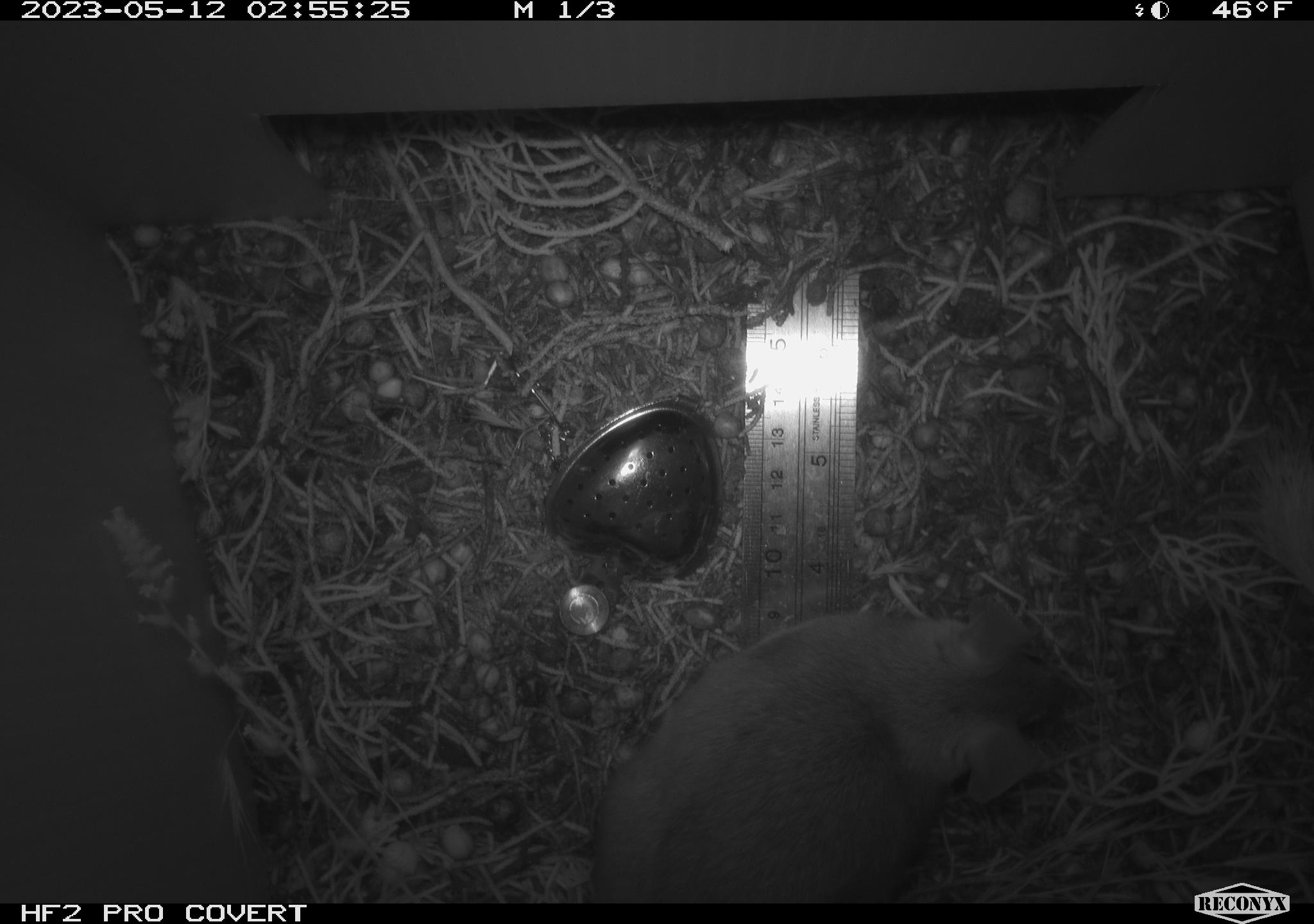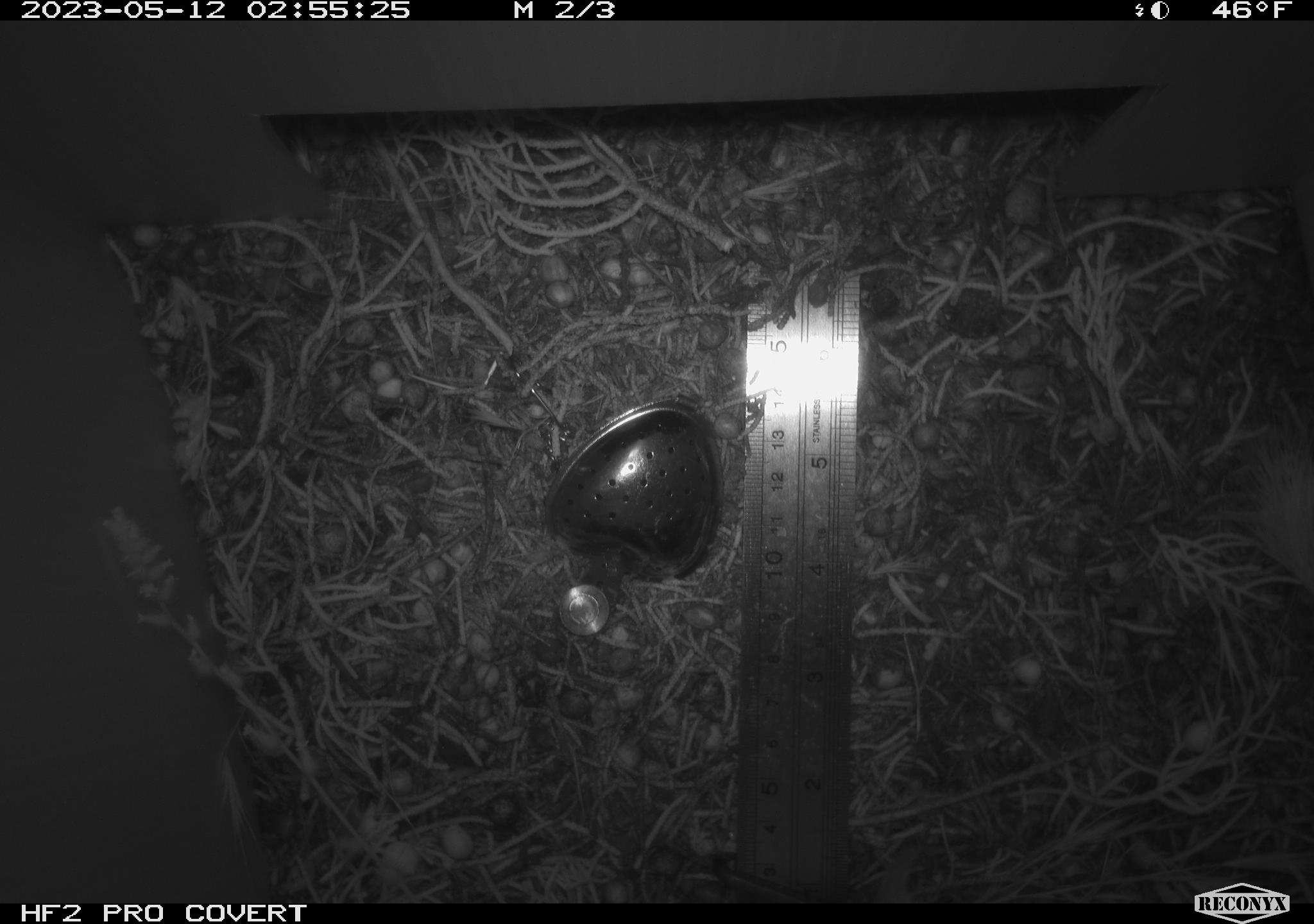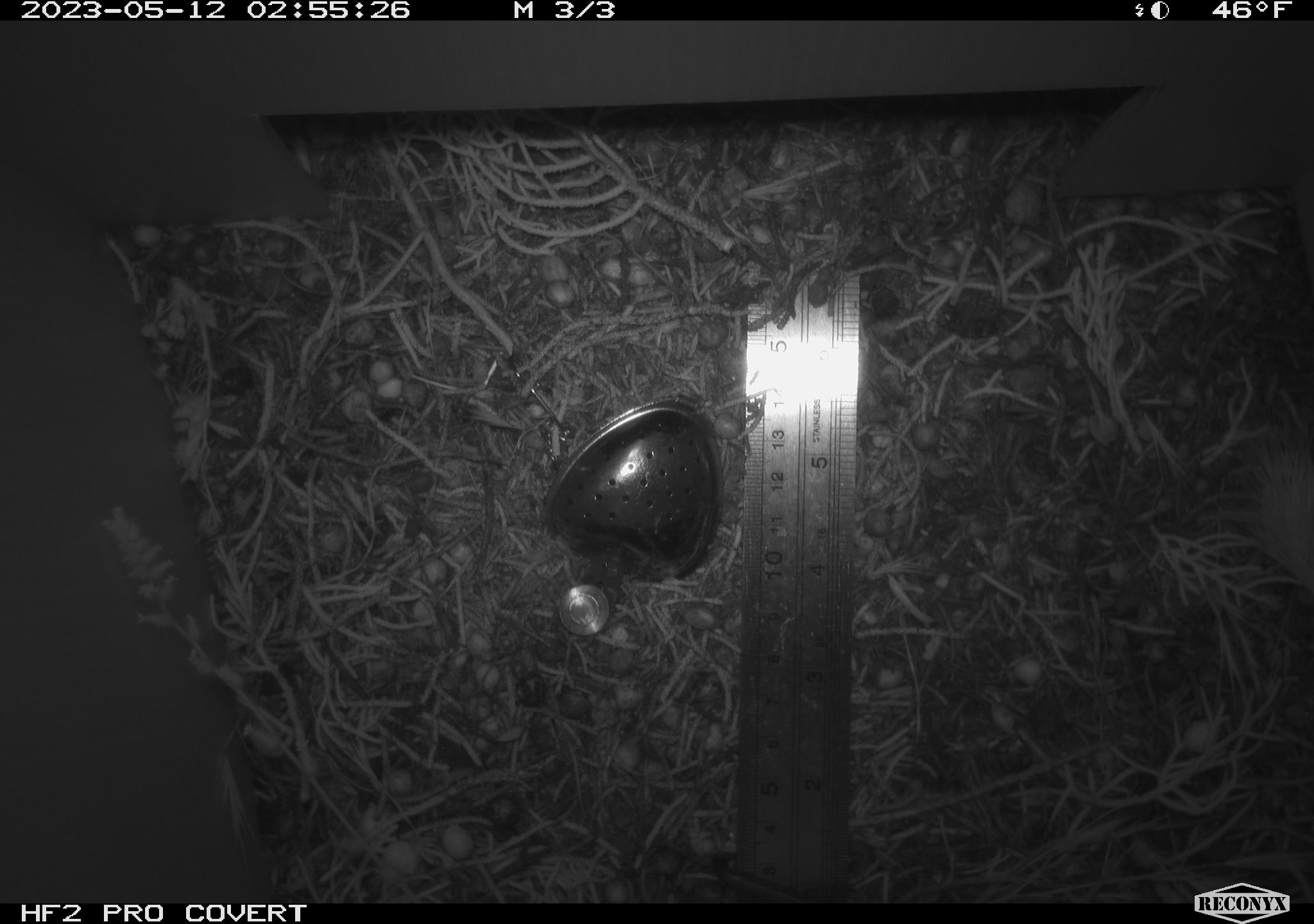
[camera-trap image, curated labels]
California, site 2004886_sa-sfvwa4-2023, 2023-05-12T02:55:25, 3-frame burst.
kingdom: Animalia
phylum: Chordata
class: Mammalia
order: Rodentia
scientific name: Rodentia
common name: mouse species